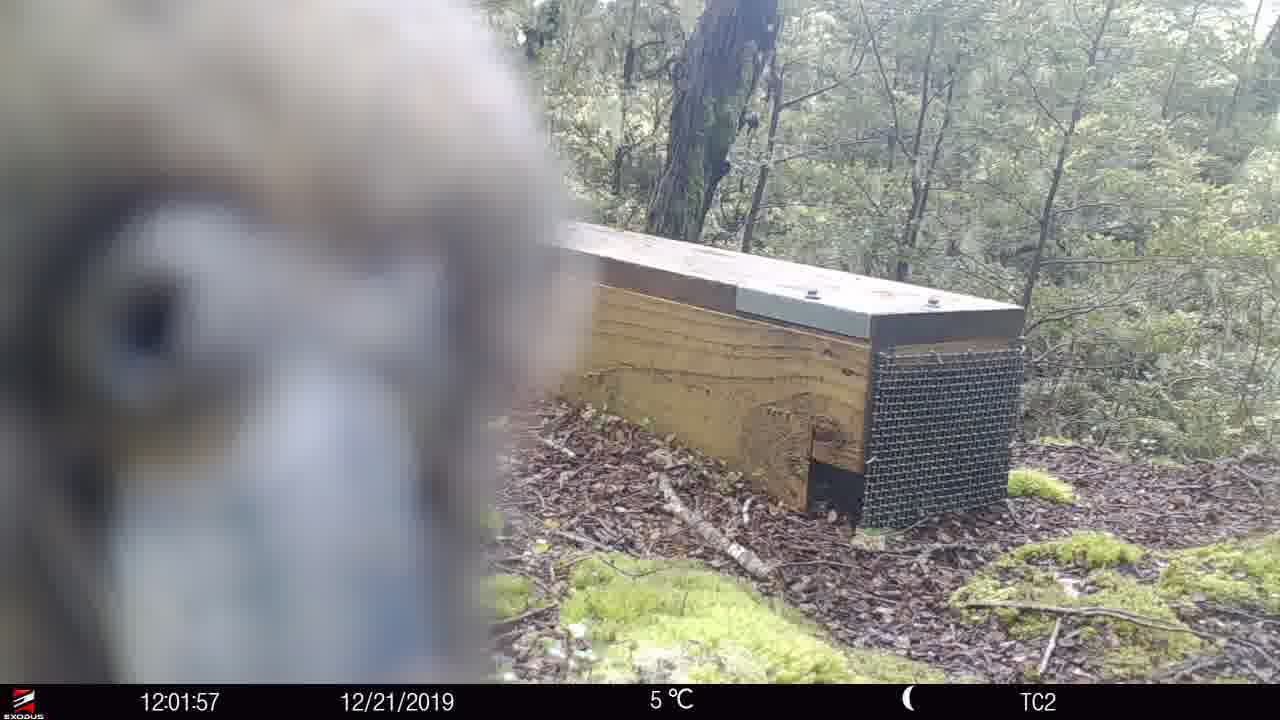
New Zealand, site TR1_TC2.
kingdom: Animalia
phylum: Chordata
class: Aves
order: Psittaciformes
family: Strigopidae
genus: Nestor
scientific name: Nestor notabilis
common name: kea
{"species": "kea (Nestor notabilis)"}